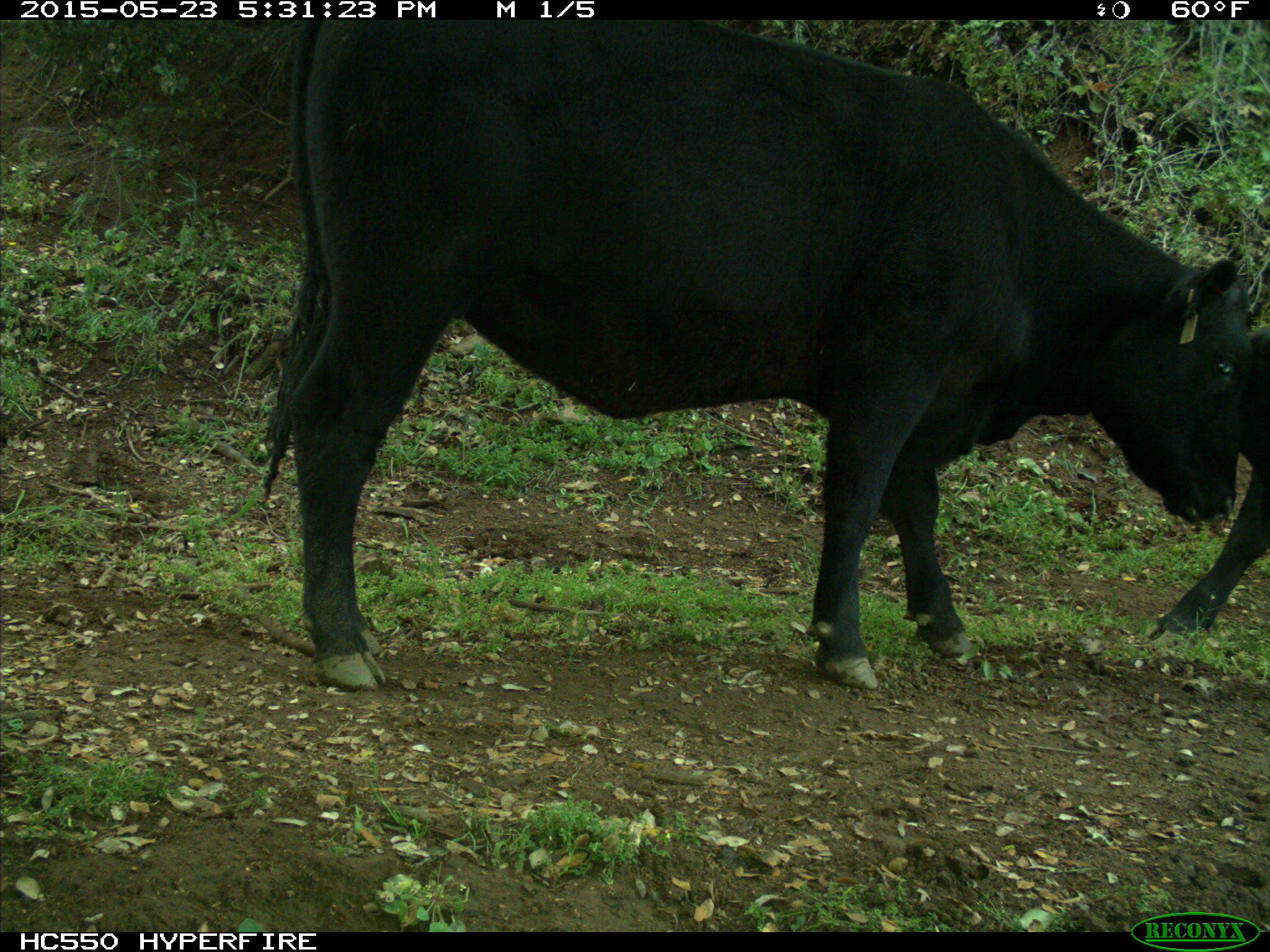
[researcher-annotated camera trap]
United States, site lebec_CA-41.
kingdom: Animalia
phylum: Chordata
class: Mammalia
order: Artiodactyla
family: Bovidae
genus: Bos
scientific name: Bos taurus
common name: domestic cow